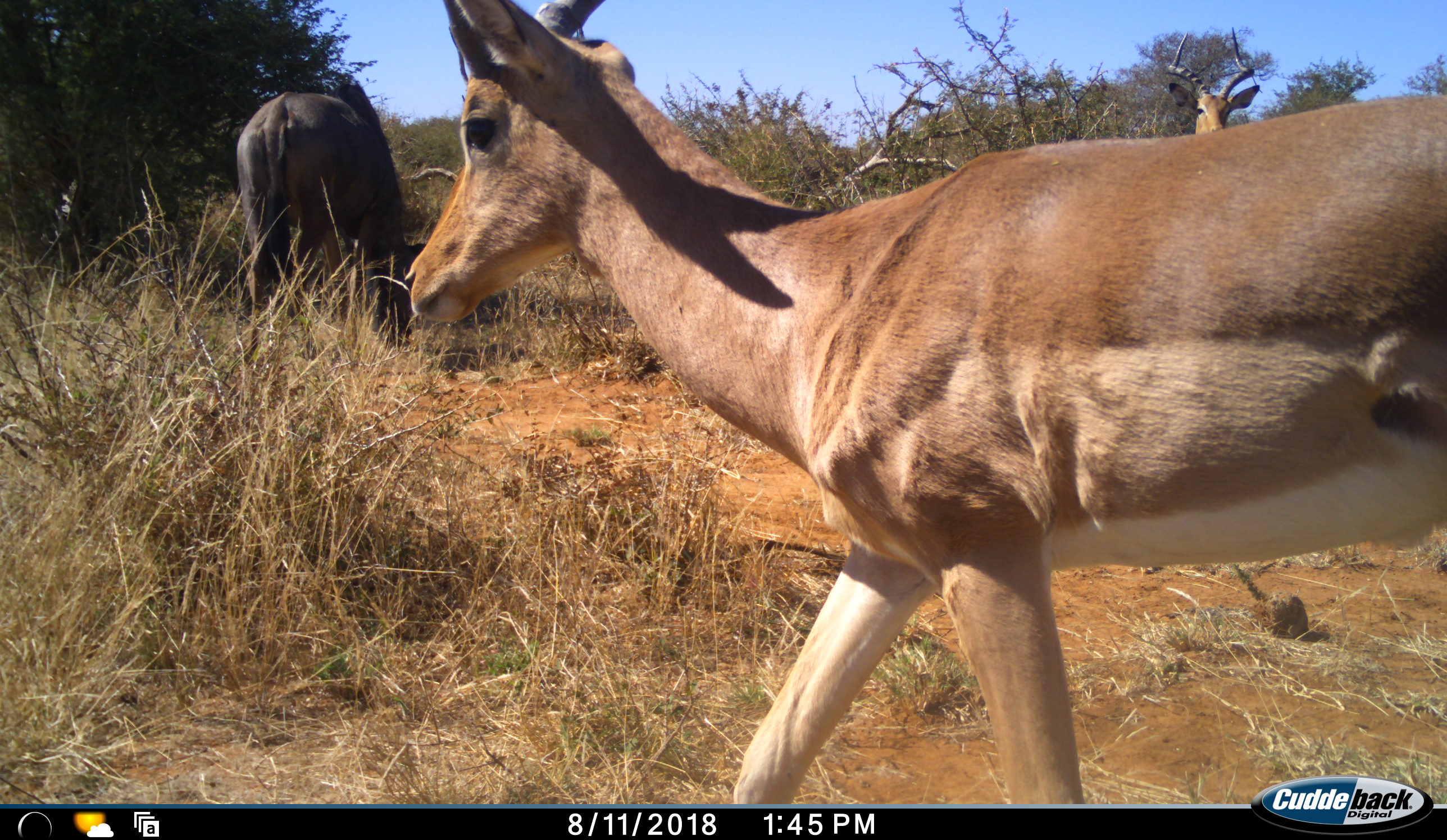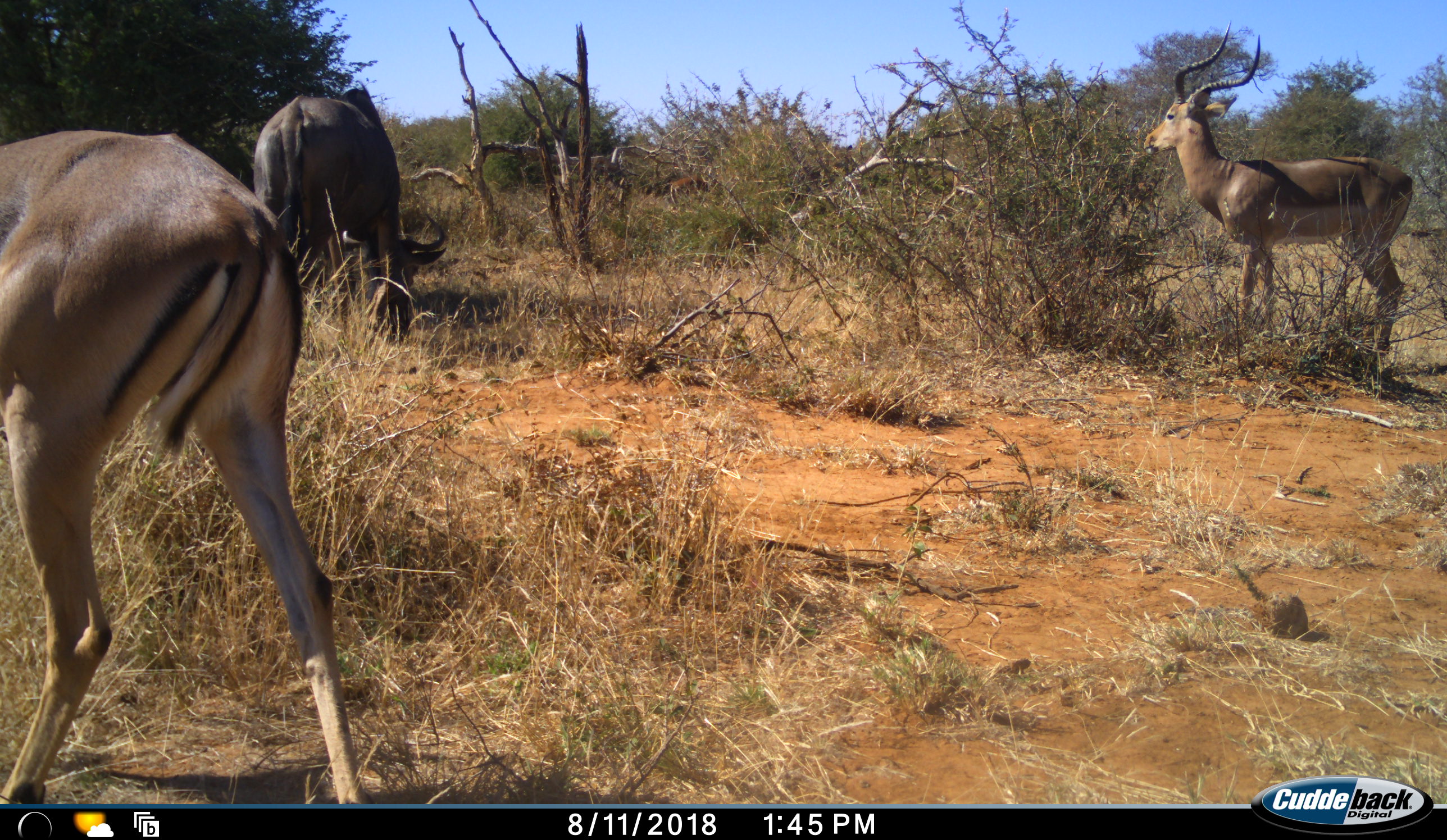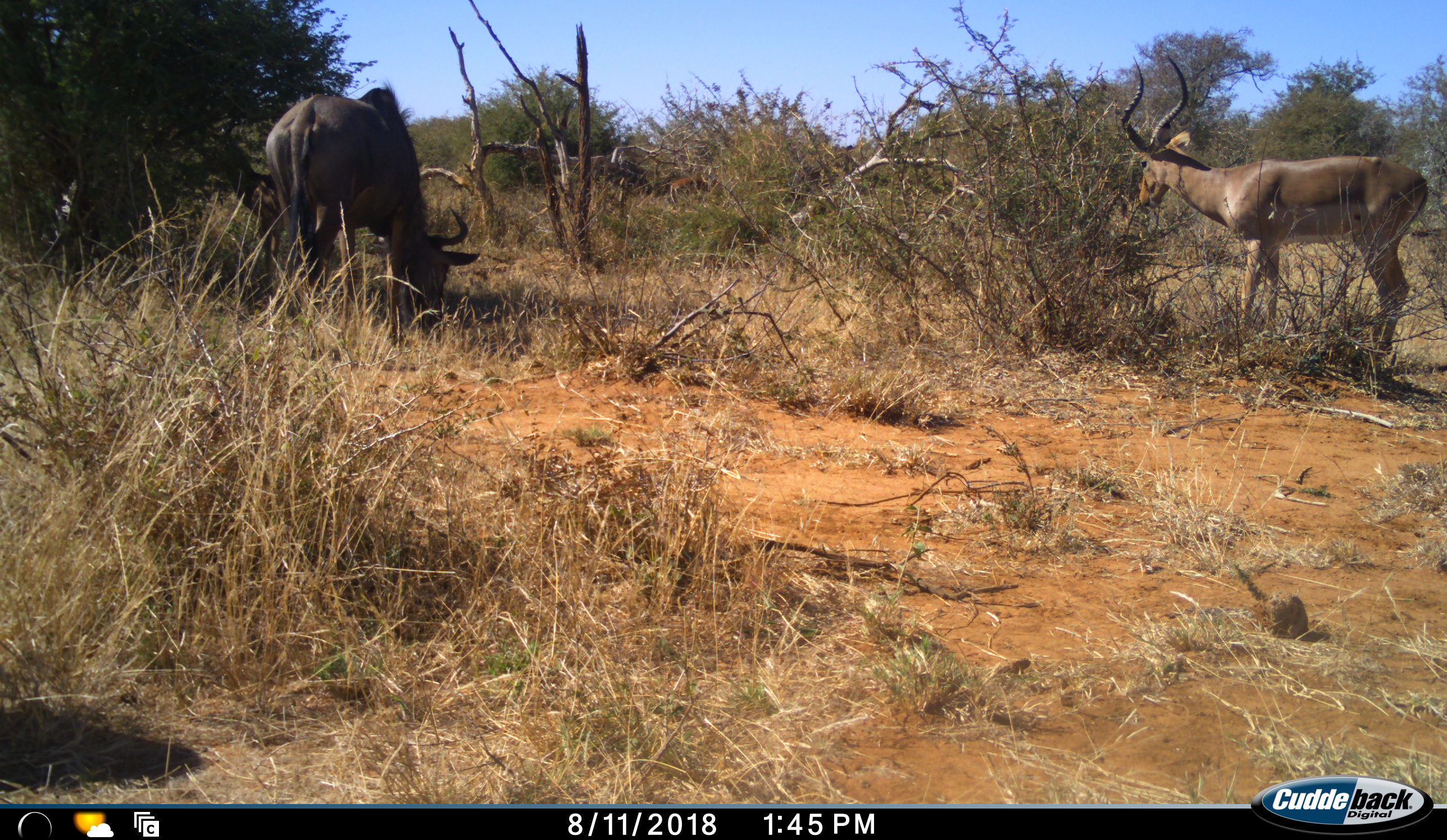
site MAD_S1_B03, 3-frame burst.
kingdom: Animalia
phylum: Chordata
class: Mammalia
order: Artiodactyla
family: Bovidae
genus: Aepyceros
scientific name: Aepyceros melampus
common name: impala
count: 2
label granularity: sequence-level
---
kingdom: Animalia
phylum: Chordata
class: Mammalia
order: Artiodactyla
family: Bovidae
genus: Connochaetes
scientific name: Connochaetes taurinus taurinus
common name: blue wildebeest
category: wildebeestblue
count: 1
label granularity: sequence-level